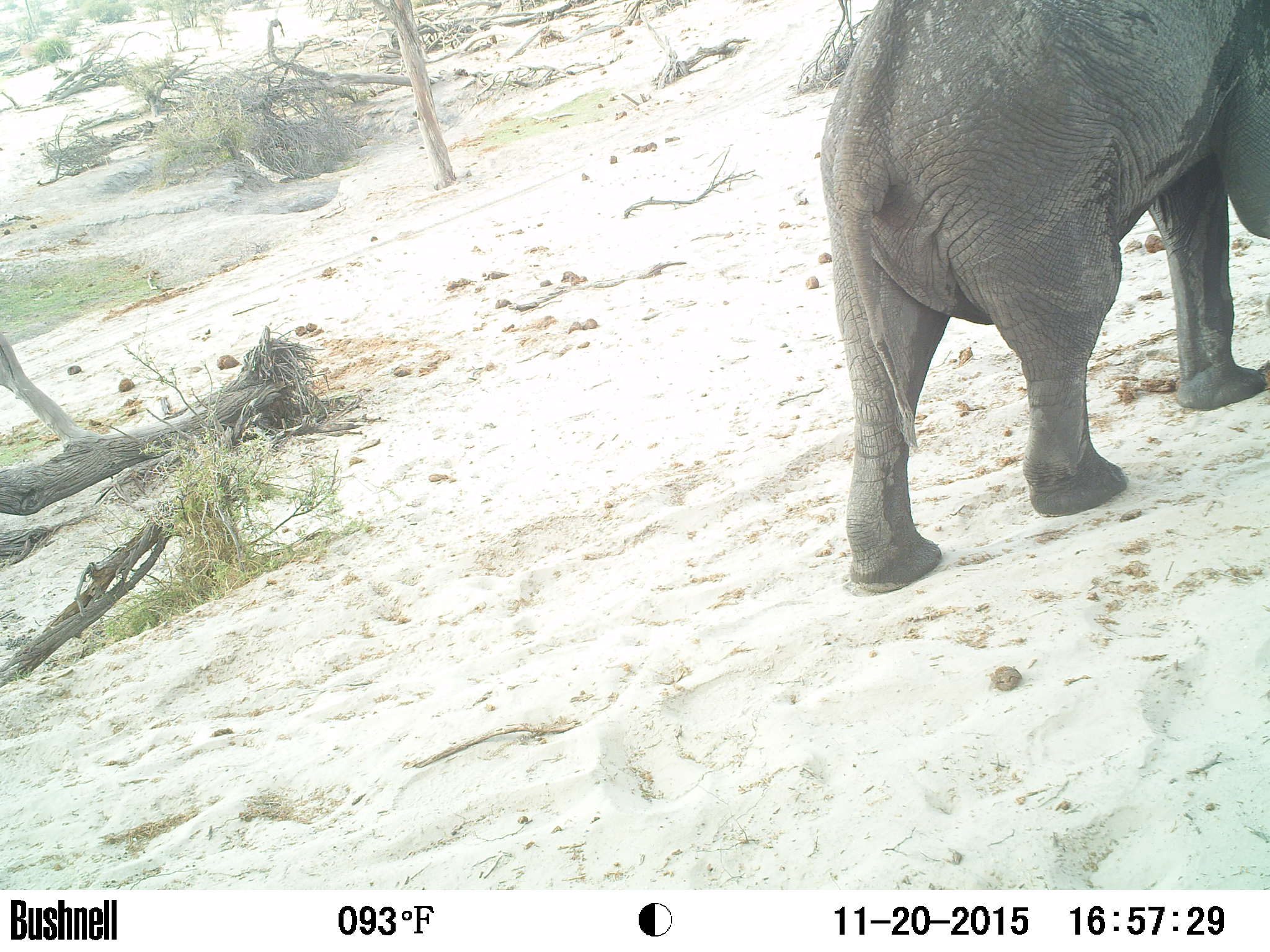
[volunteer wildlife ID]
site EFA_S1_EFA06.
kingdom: Animalia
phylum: Chordata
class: Mammalia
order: Proboscidea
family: Elephantidae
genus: Loxodonta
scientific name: Loxodonta africana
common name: african bush elephant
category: elephant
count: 1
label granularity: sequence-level